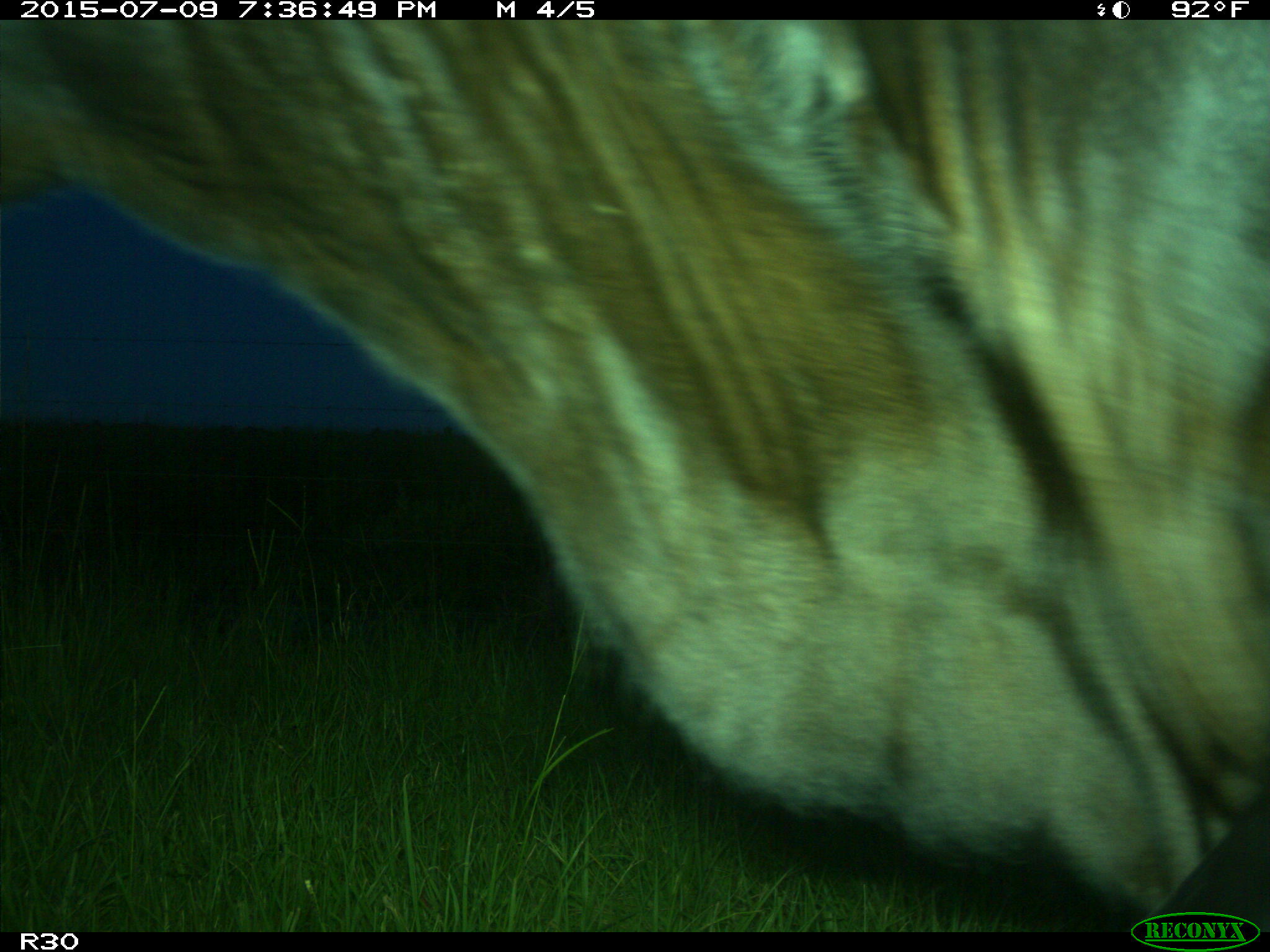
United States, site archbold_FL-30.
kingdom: Animalia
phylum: Chordata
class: Mammalia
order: Artiodactyla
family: Bovidae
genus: Bos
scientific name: Bos taurus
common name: domestic cow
Bos taurus (domestic cow).